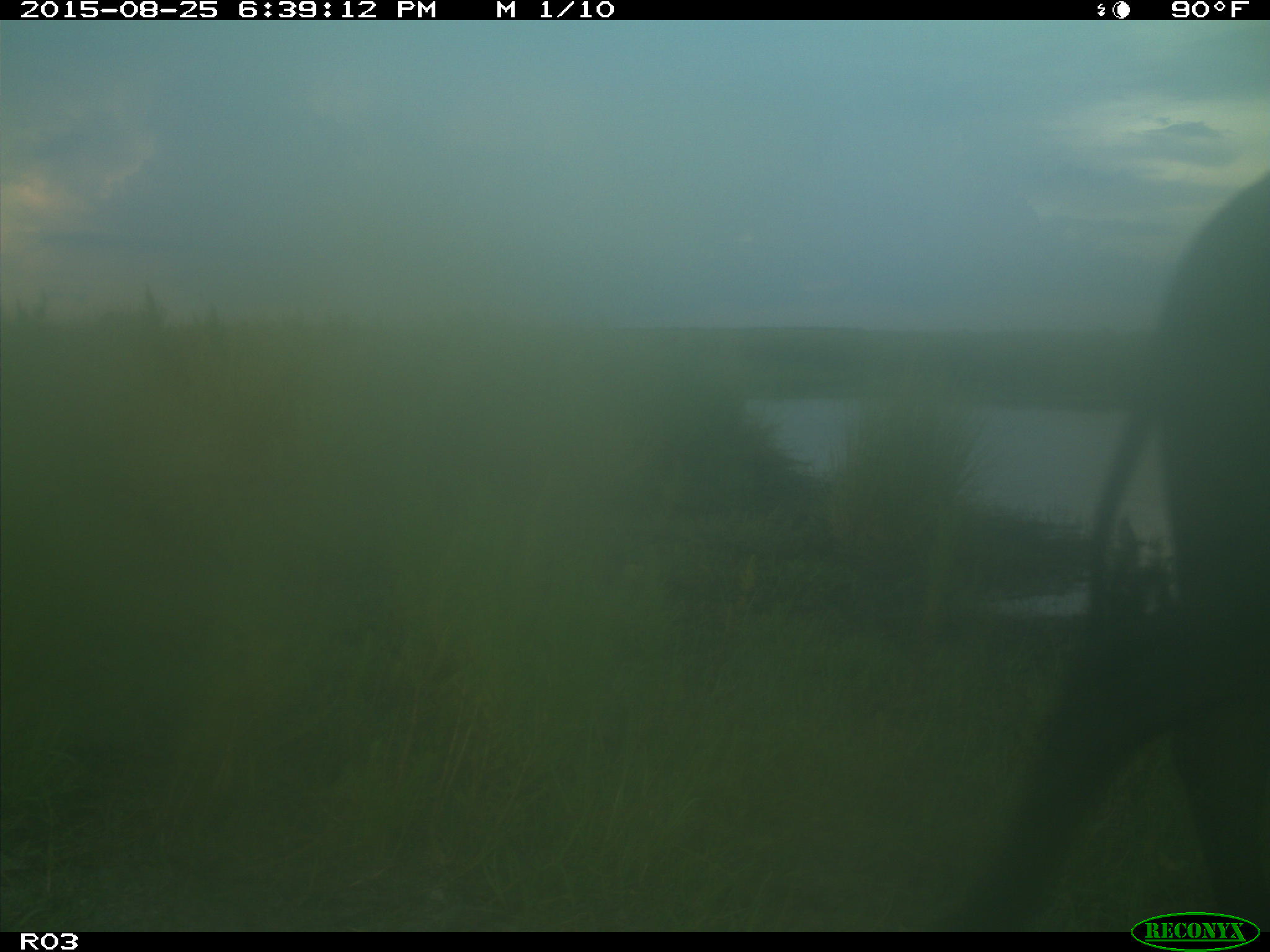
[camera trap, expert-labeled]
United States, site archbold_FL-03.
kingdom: Animalia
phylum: Chordata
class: Mammalia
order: Artiodactyla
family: Bovidae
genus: Bos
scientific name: Bos taurus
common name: domestic cow